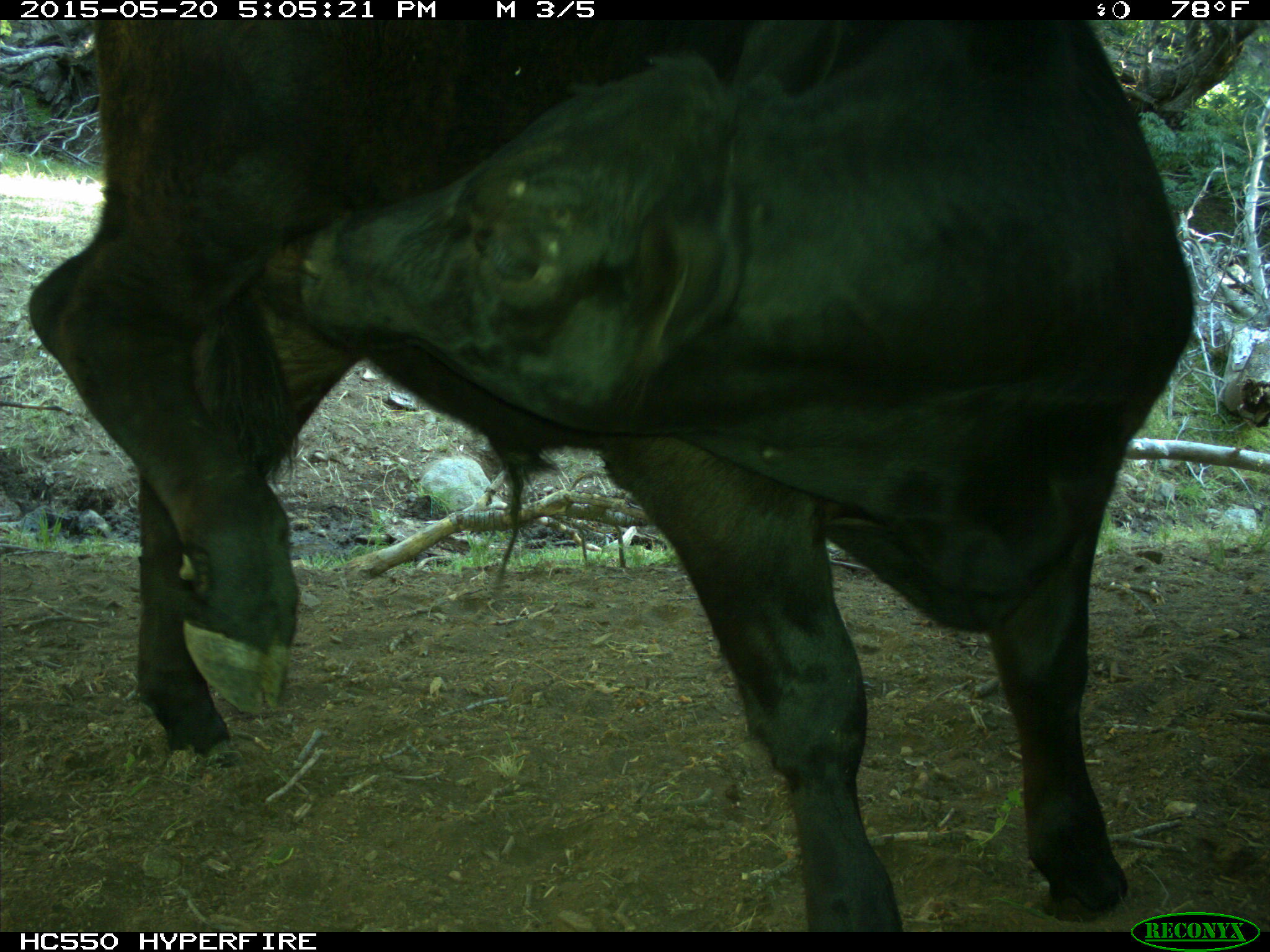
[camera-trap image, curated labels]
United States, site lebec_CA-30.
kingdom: Animalia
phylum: Chordata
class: Mammalia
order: Artiodactyla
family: Bovidae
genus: Bos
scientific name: Bos taurus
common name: domestic cow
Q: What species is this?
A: Bos taurus (domestic cow).